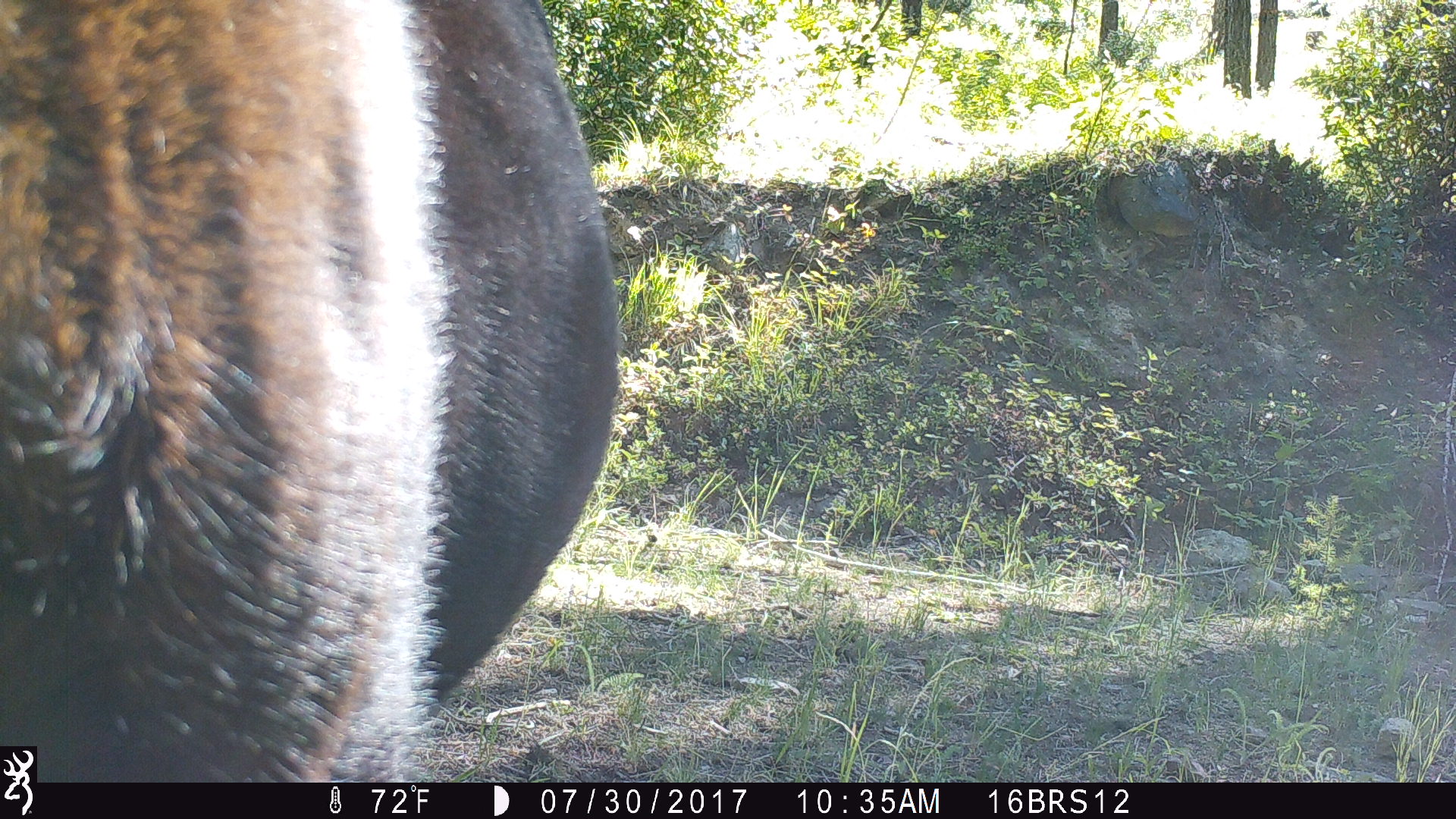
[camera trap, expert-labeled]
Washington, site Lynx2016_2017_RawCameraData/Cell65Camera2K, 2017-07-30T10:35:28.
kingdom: Animalia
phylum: Chordata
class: Mammalia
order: Artiodactyla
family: Bovidae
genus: Bos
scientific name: Bos taurus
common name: domestic cattle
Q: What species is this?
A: Domestic cattle (Bos taurus).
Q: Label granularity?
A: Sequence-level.